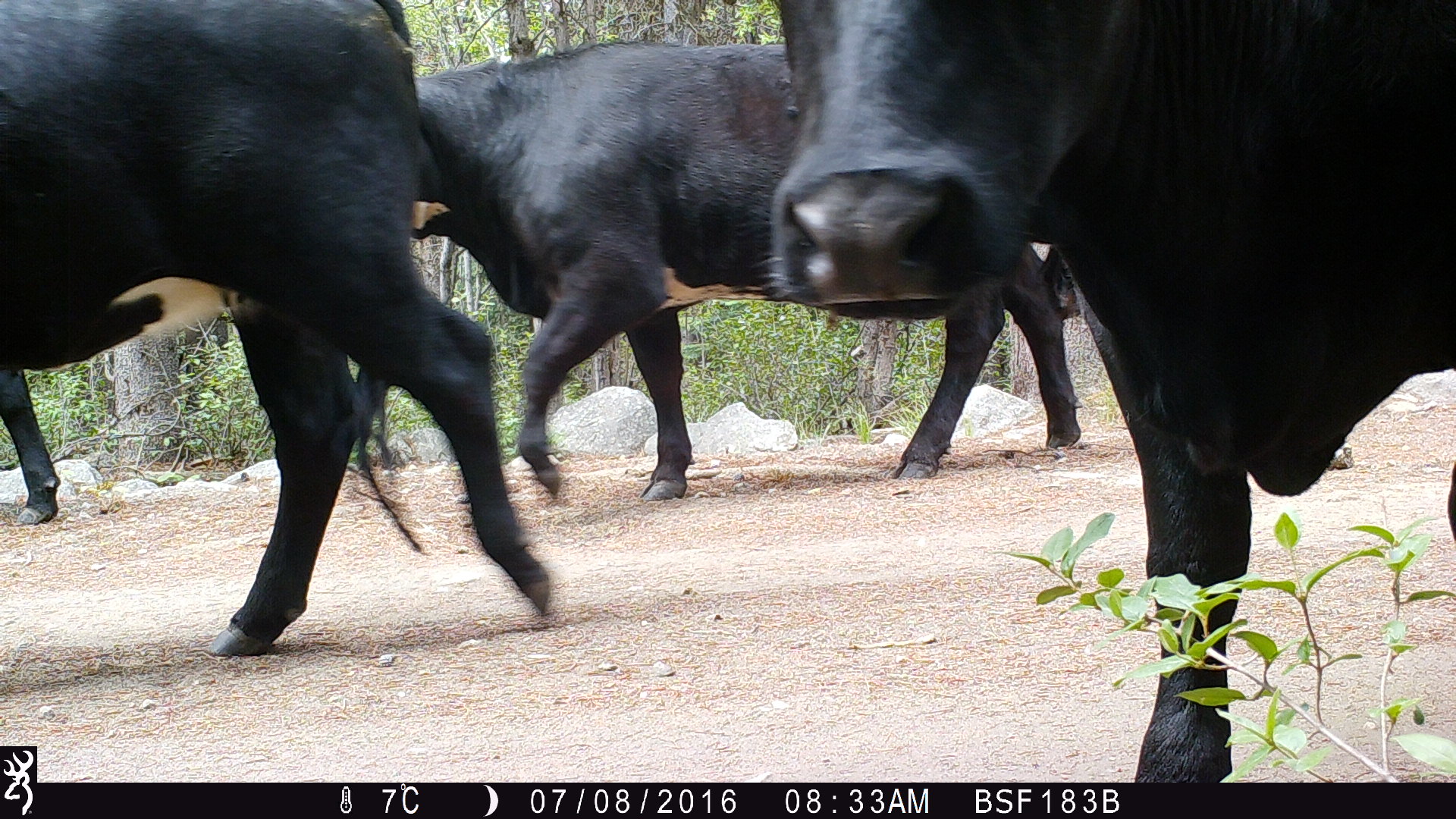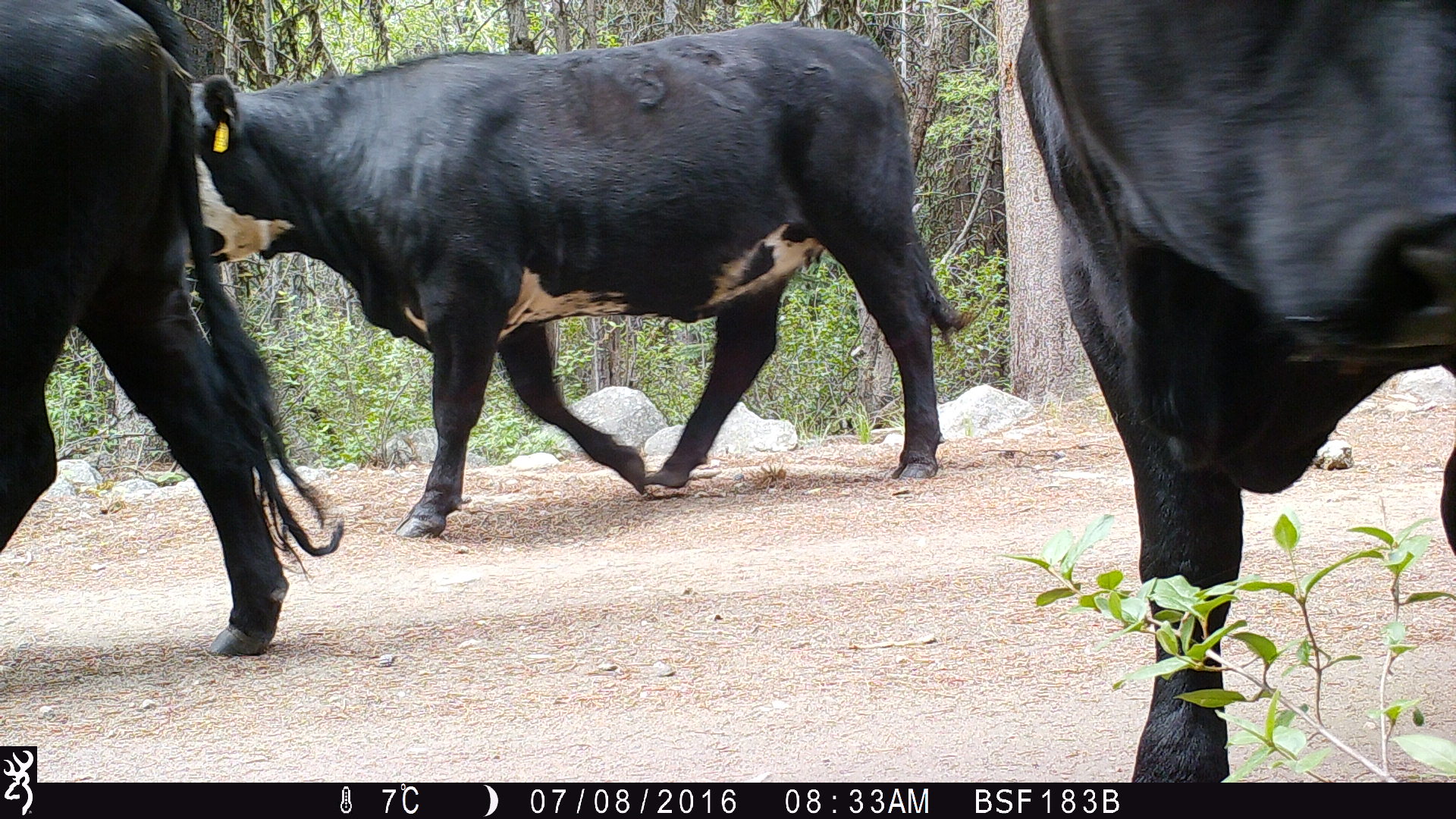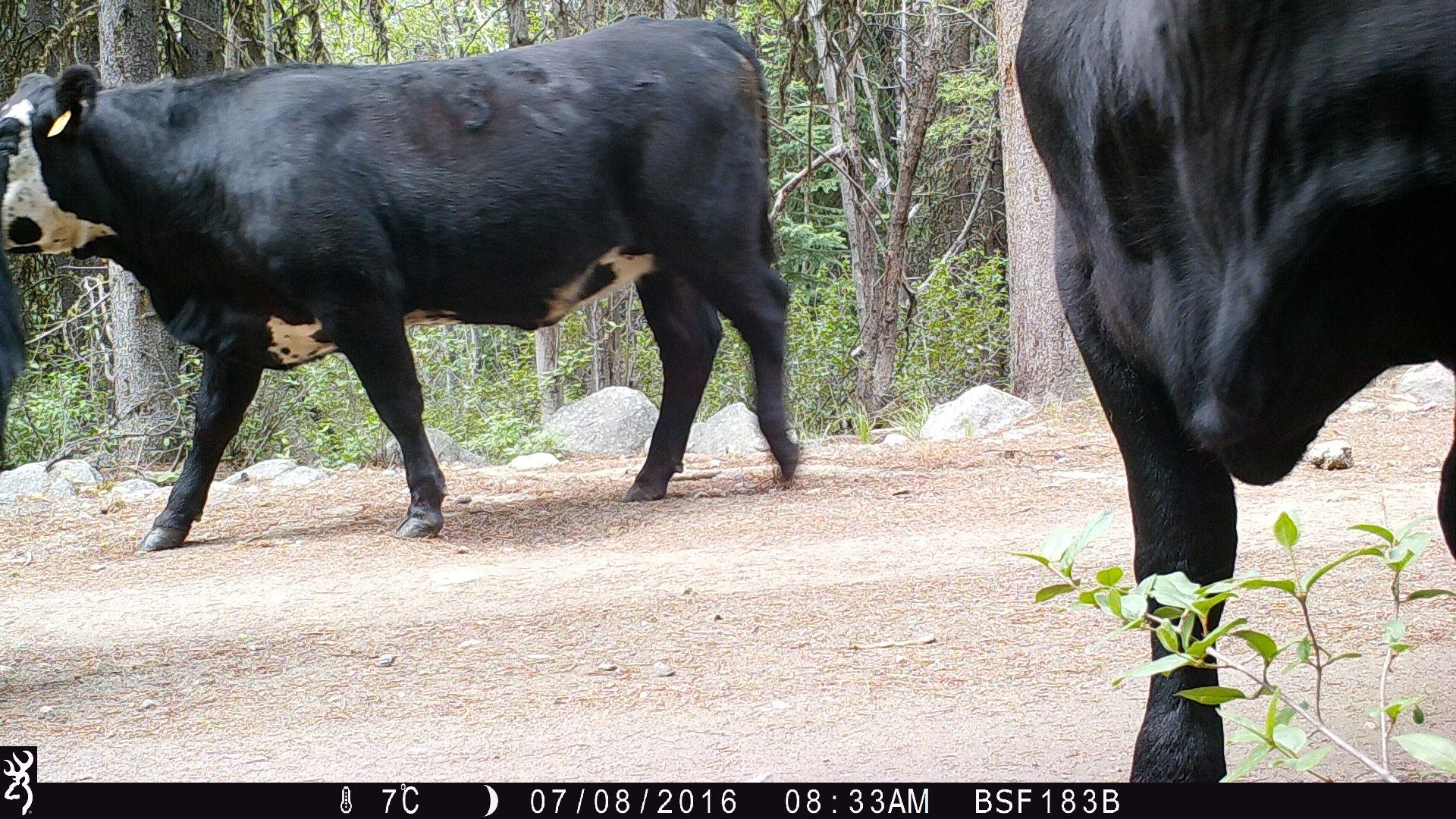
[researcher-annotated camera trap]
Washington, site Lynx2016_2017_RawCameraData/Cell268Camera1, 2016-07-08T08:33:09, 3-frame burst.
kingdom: Animalia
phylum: Chordata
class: Mammalia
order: Artiodactyla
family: Bovidae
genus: Bos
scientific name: Bos taurus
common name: domestic cattle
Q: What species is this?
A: Domestic cattle (Bos taurus).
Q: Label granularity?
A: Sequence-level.